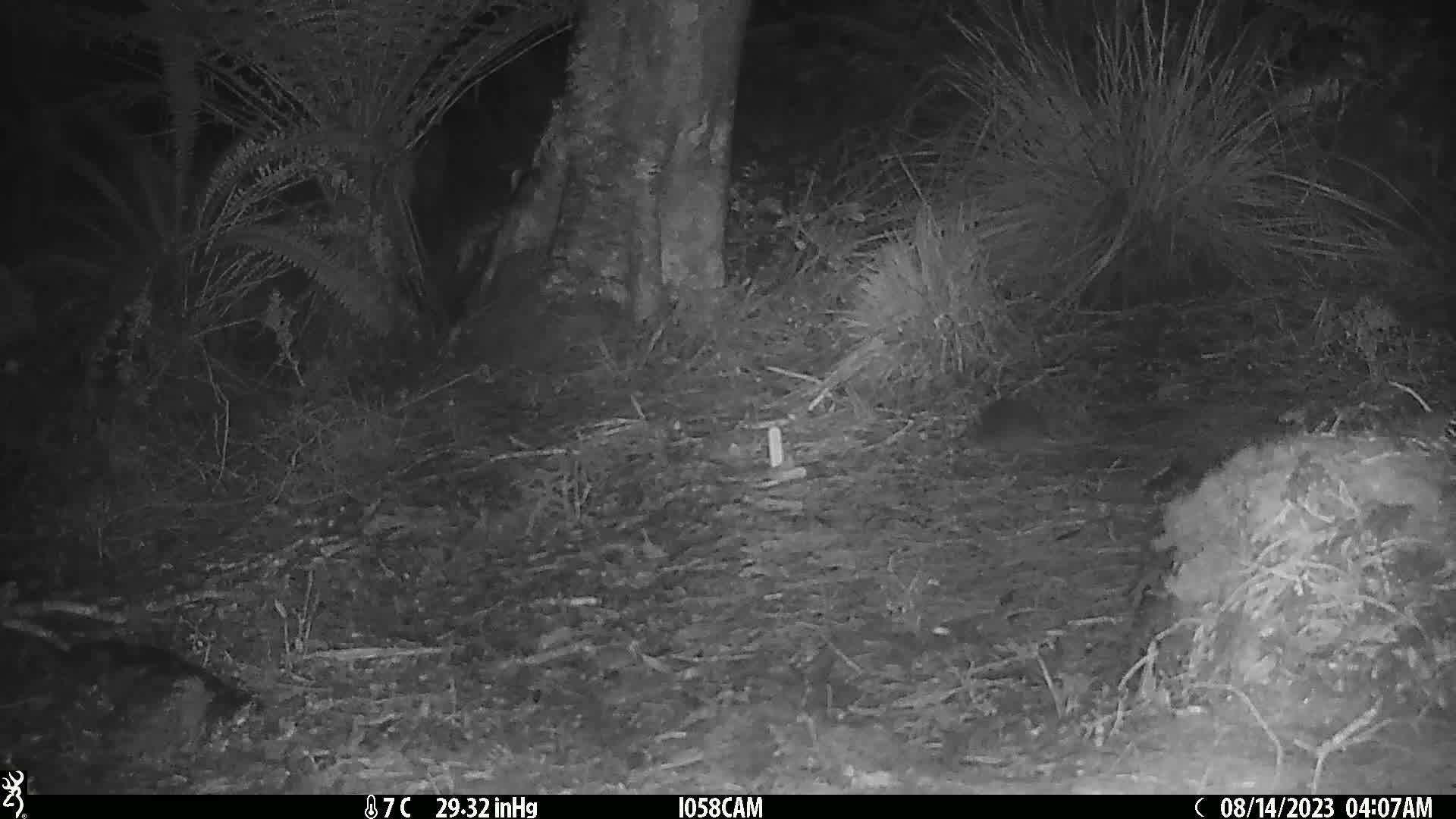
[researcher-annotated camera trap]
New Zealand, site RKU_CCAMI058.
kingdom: Animalia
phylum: Chordata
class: Mammalia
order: Rodentia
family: Muridae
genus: Rattus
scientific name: Rattus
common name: rat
Rat (Rattus).